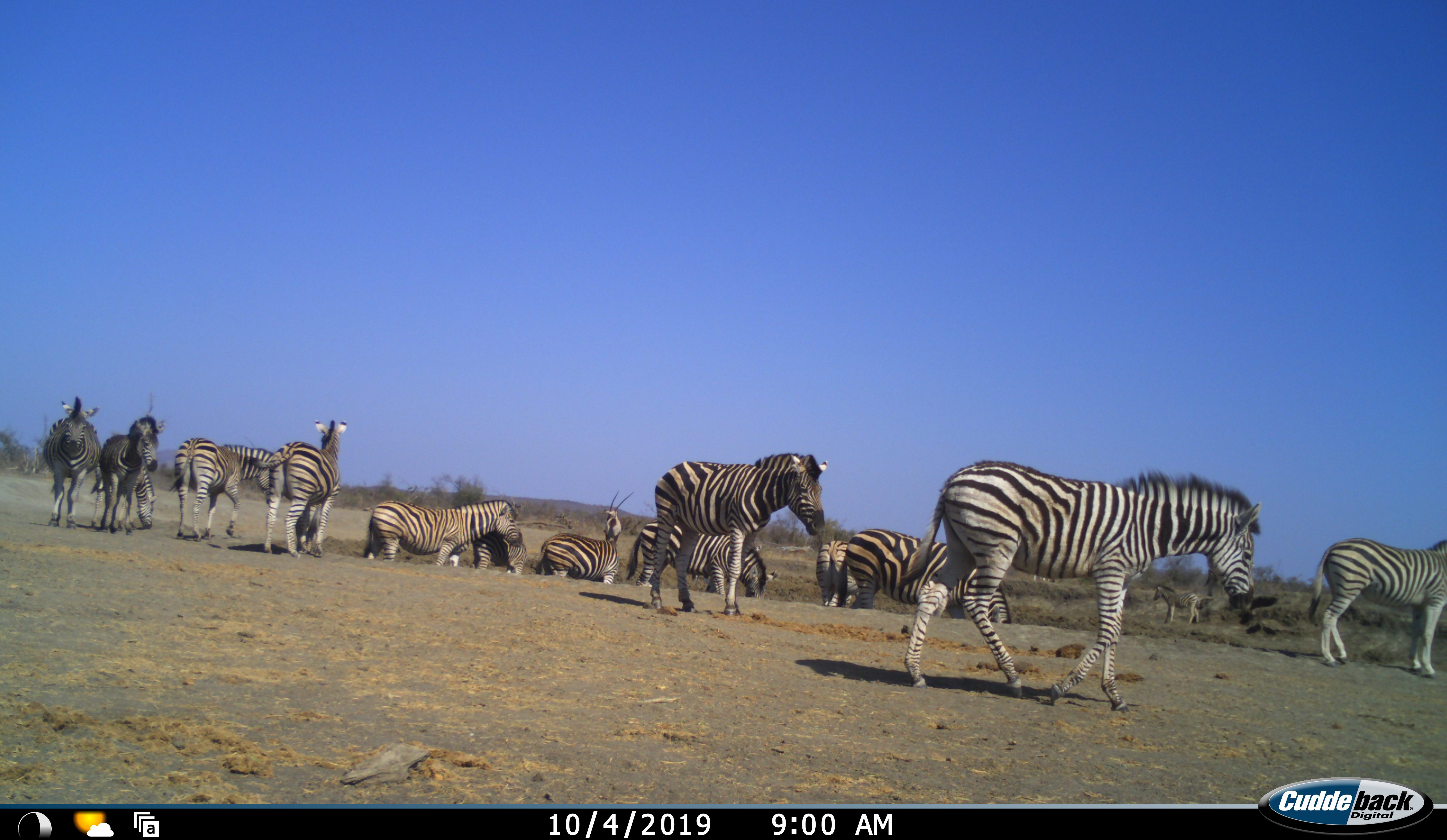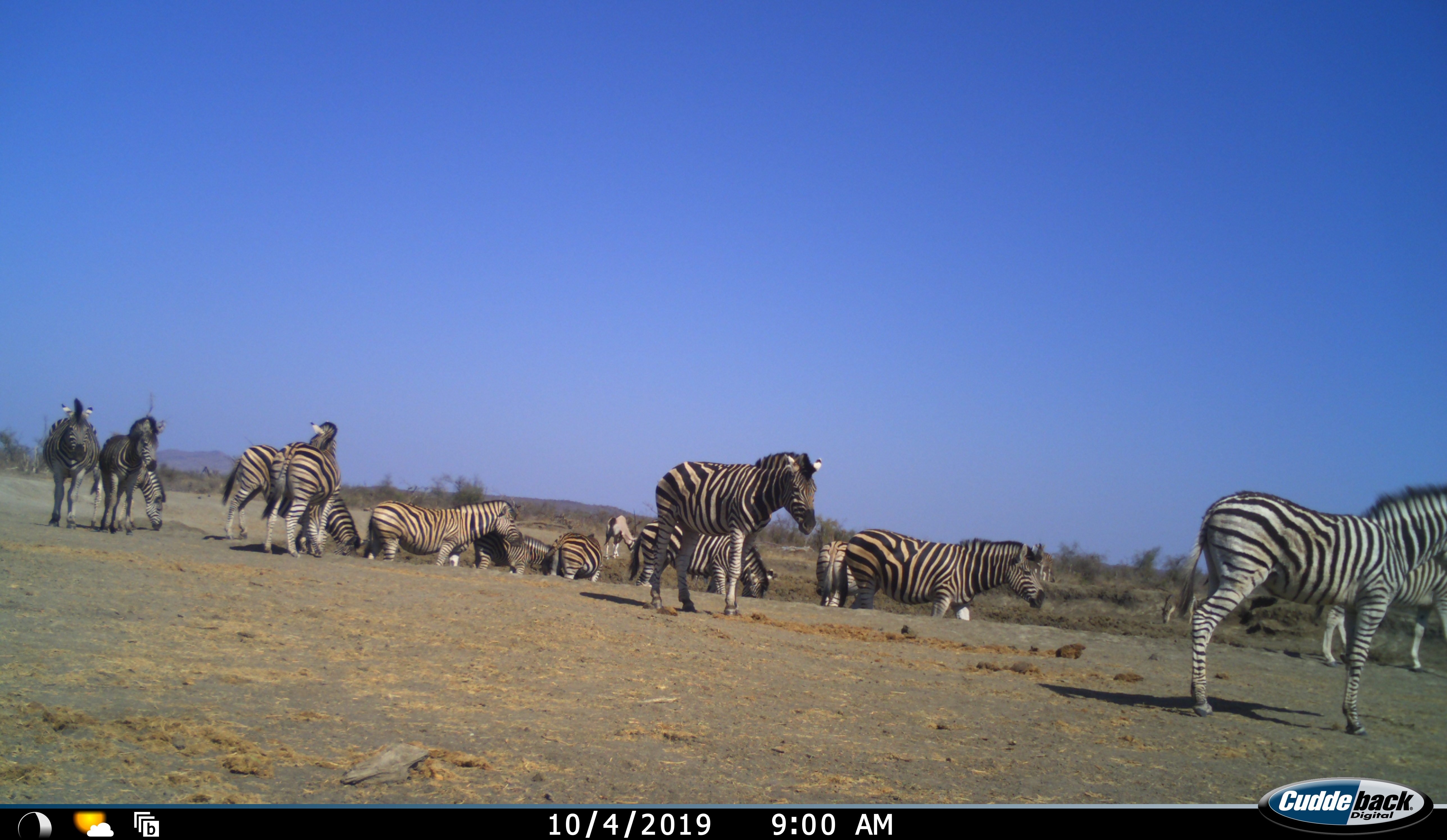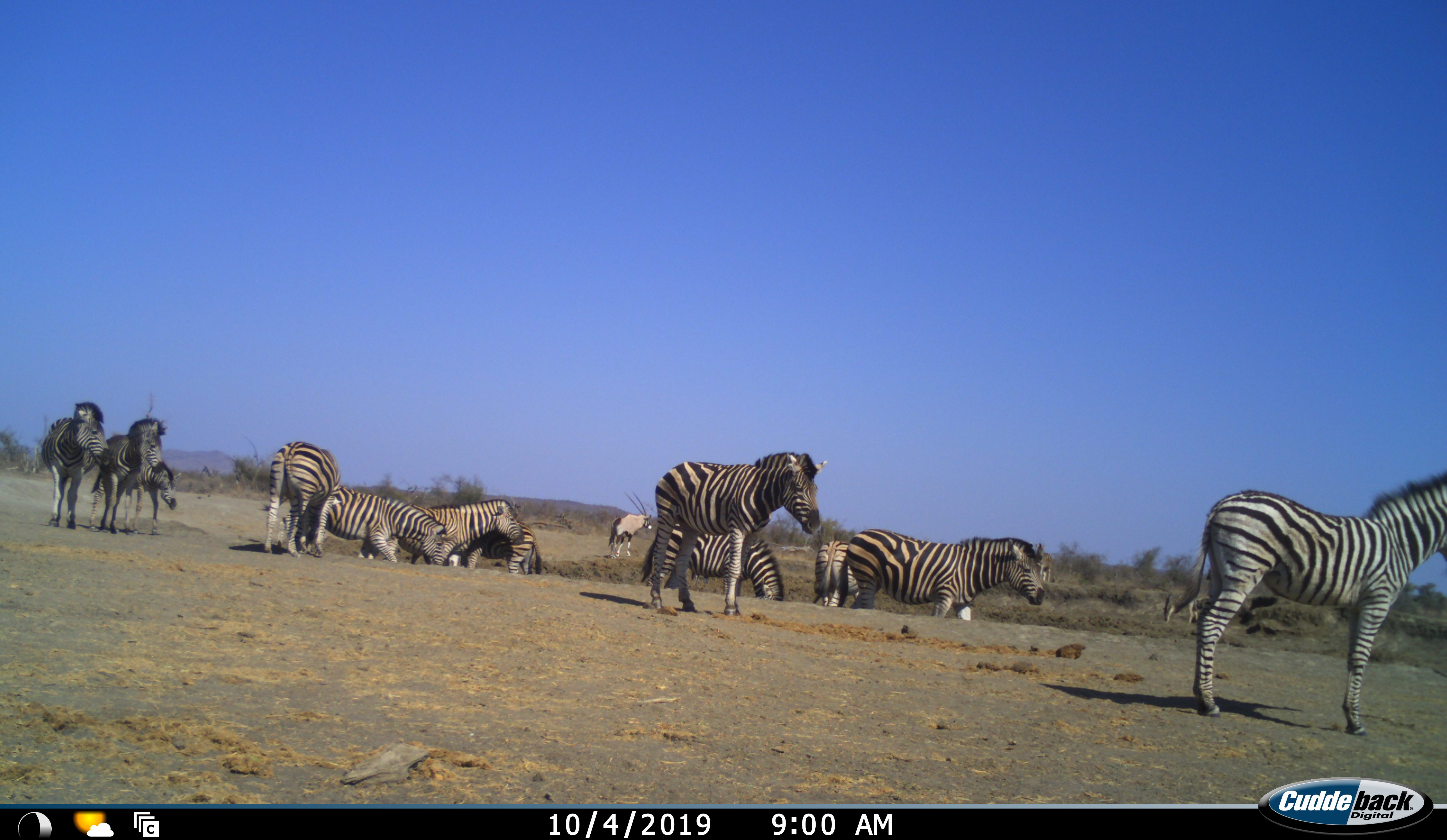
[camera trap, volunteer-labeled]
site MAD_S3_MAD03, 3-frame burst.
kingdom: Animalia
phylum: Chordata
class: Mammalia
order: Perissodactyla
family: Equidae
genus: Equus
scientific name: Equus quagga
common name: plains zebra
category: zebraplains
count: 11-50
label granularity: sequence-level